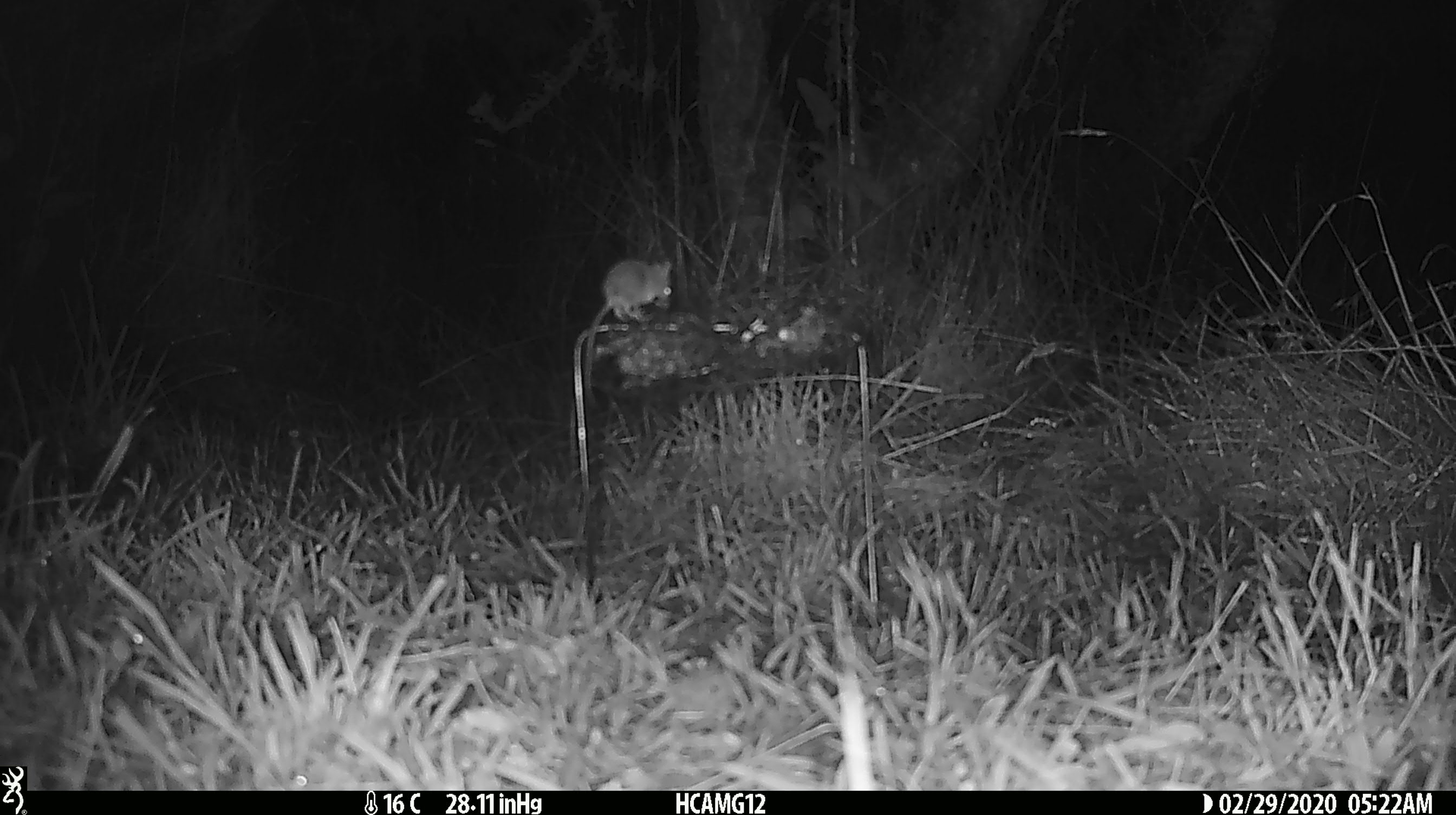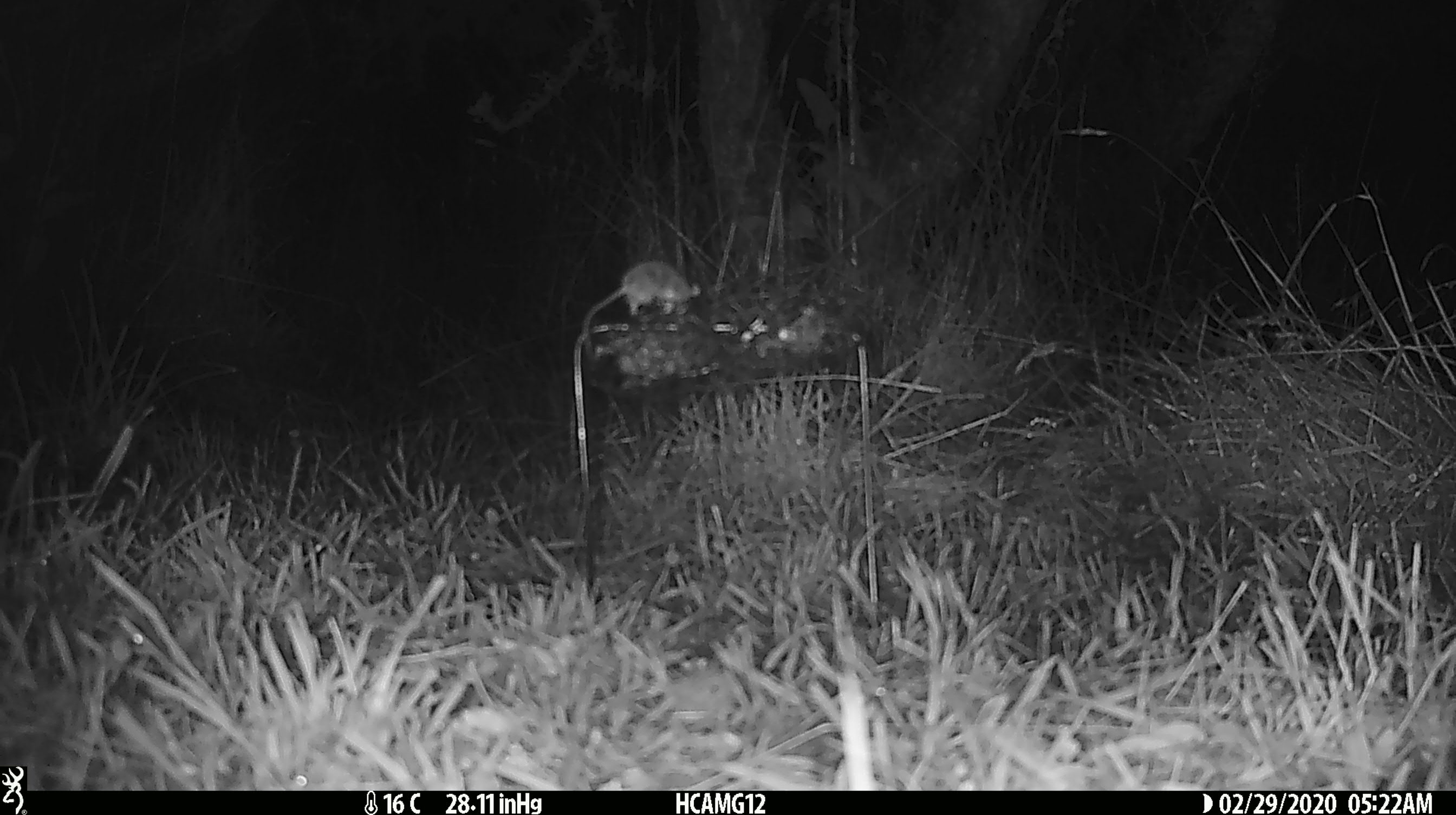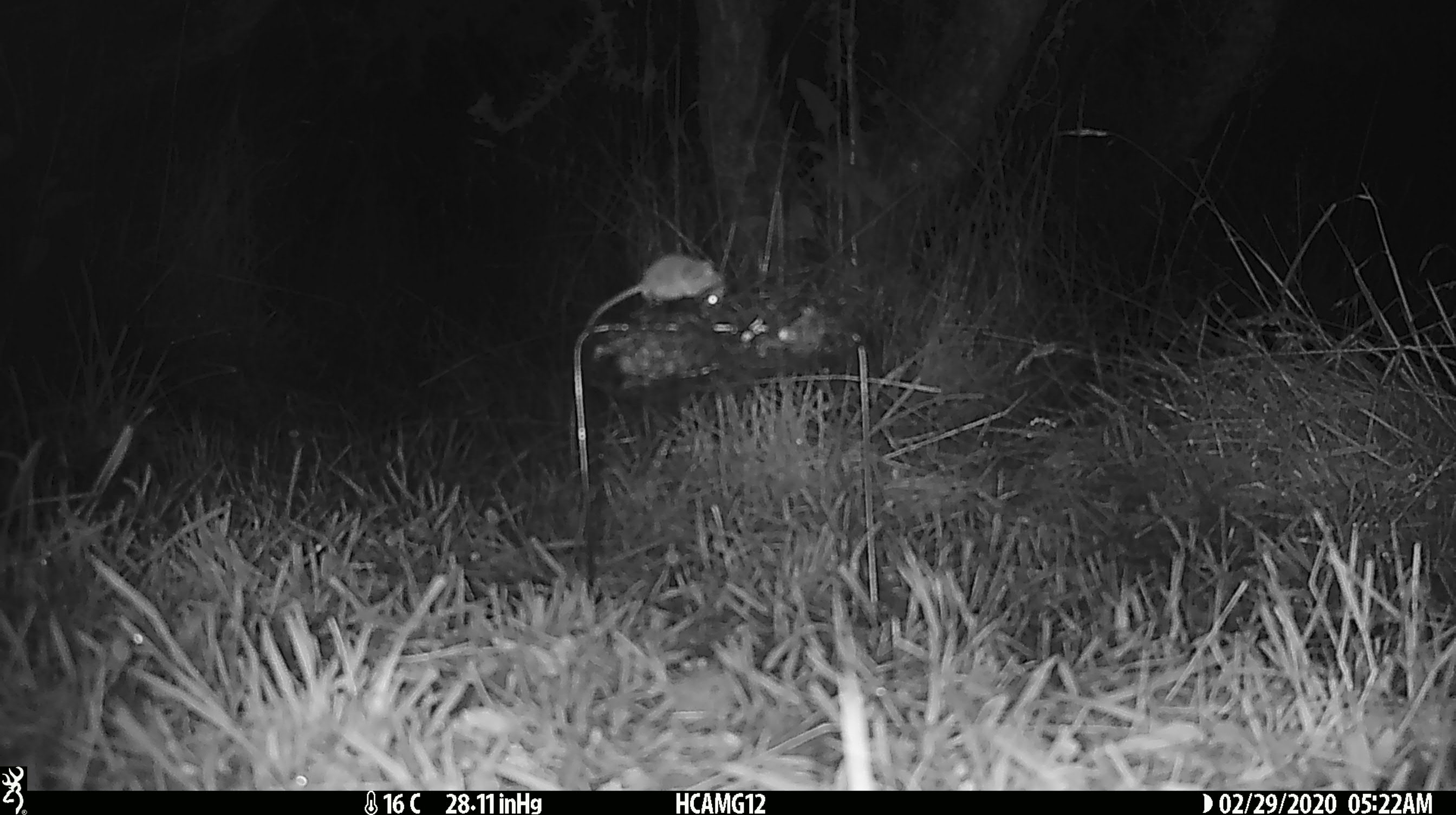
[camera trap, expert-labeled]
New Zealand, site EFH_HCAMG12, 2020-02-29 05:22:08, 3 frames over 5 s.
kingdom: Animalia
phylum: Chordata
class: Mammalia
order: Rodentia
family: Muridae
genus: Mus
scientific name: Mus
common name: mouse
Mouse (Mus).